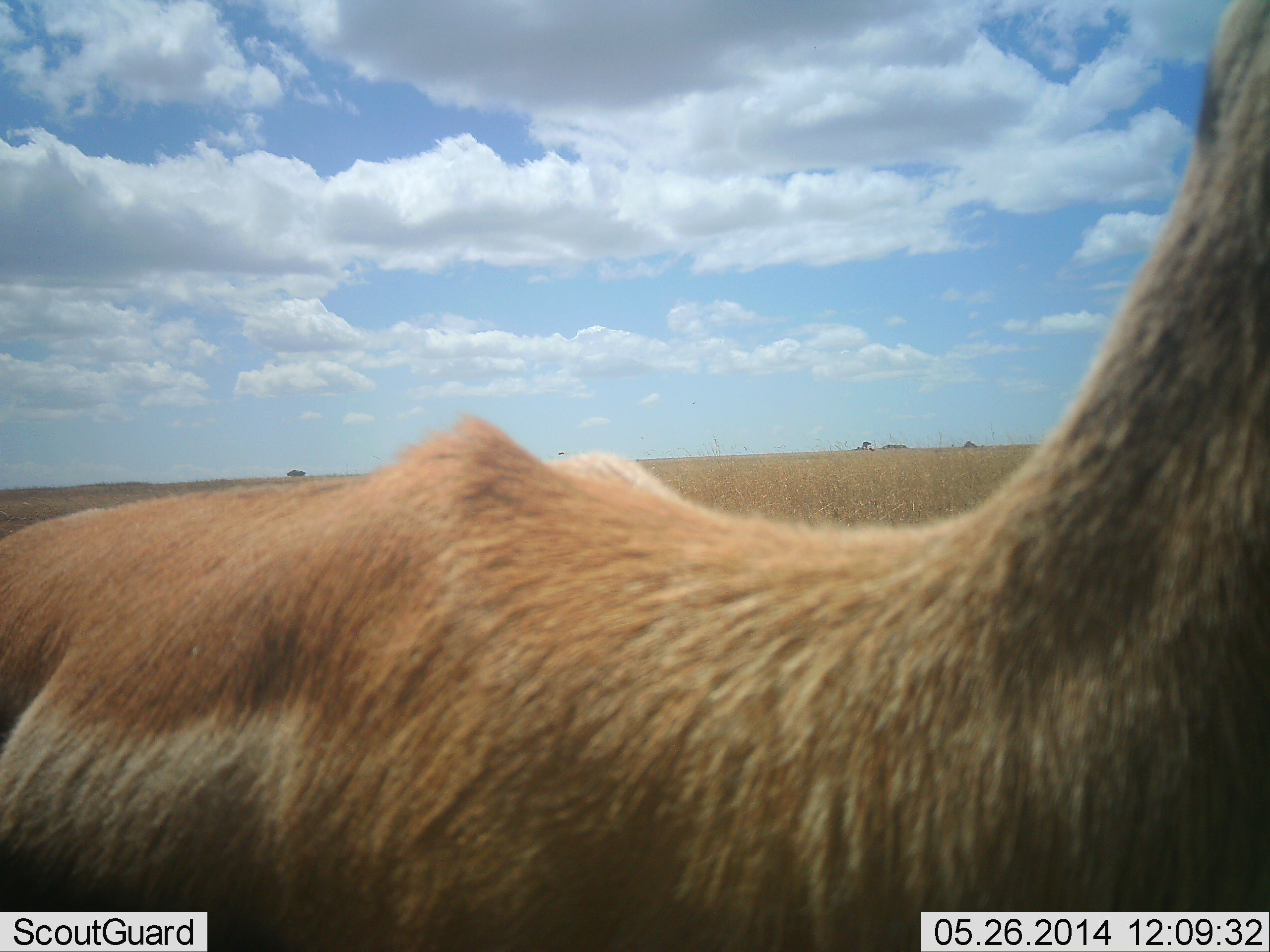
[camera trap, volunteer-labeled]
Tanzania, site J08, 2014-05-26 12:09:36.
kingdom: Animalia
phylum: Chordata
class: Mammalia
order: Artiodactyla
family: Bovidae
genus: Eudorcas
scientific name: Eudorcas thomsonii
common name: thomson's gazelle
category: gazellethomsons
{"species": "gazellethomsons (thomson's gazelle) (Eudorcas thomsonii)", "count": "1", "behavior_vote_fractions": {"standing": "100%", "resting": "0%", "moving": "0%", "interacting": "0%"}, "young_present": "0%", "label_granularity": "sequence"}